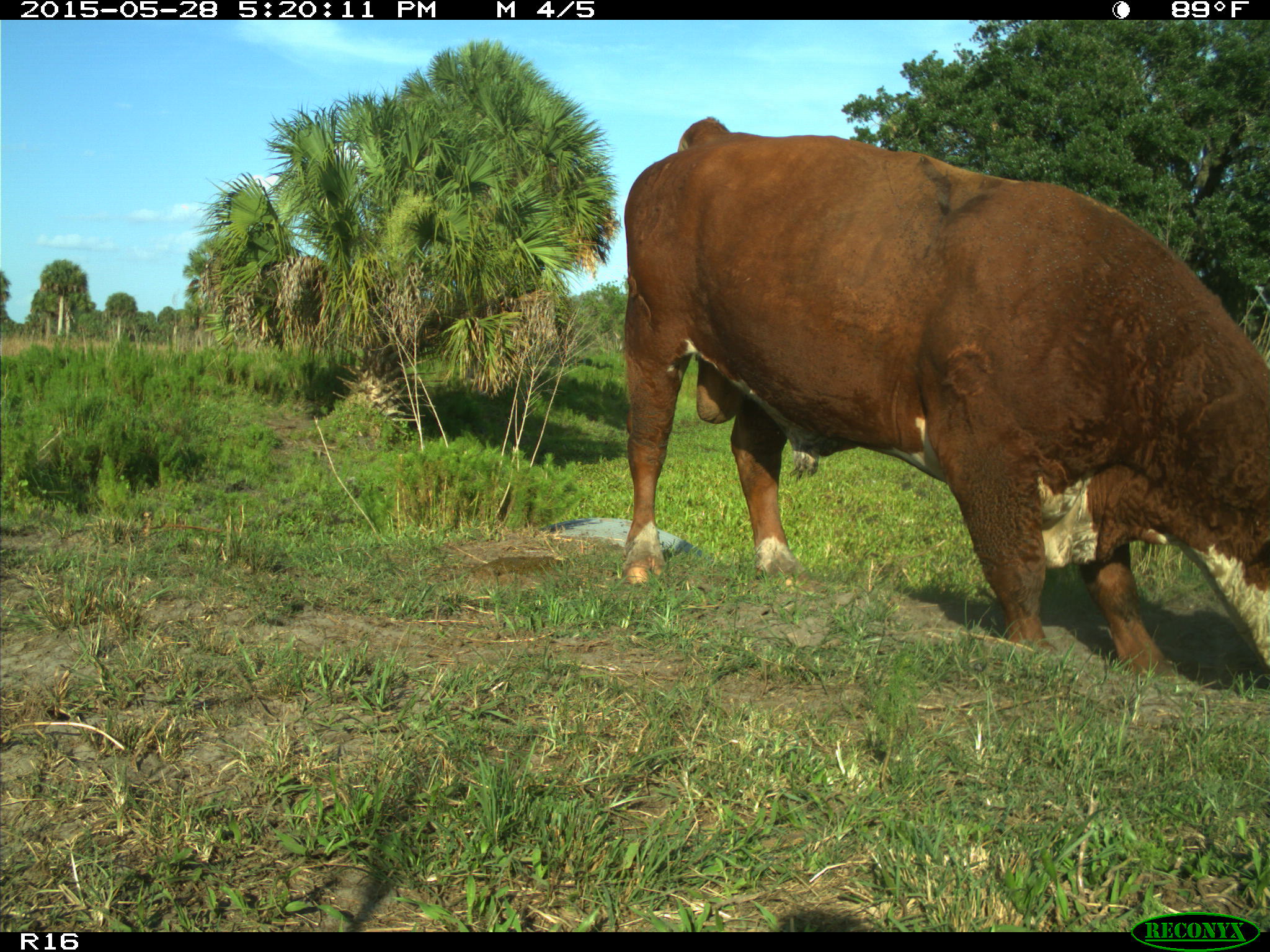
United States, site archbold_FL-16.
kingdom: Animalia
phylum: Chordata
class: Mammalia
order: Artiodactyla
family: Bovidae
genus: Bos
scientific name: Bos taurus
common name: domestic cow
Bos taurus (domestic cow).